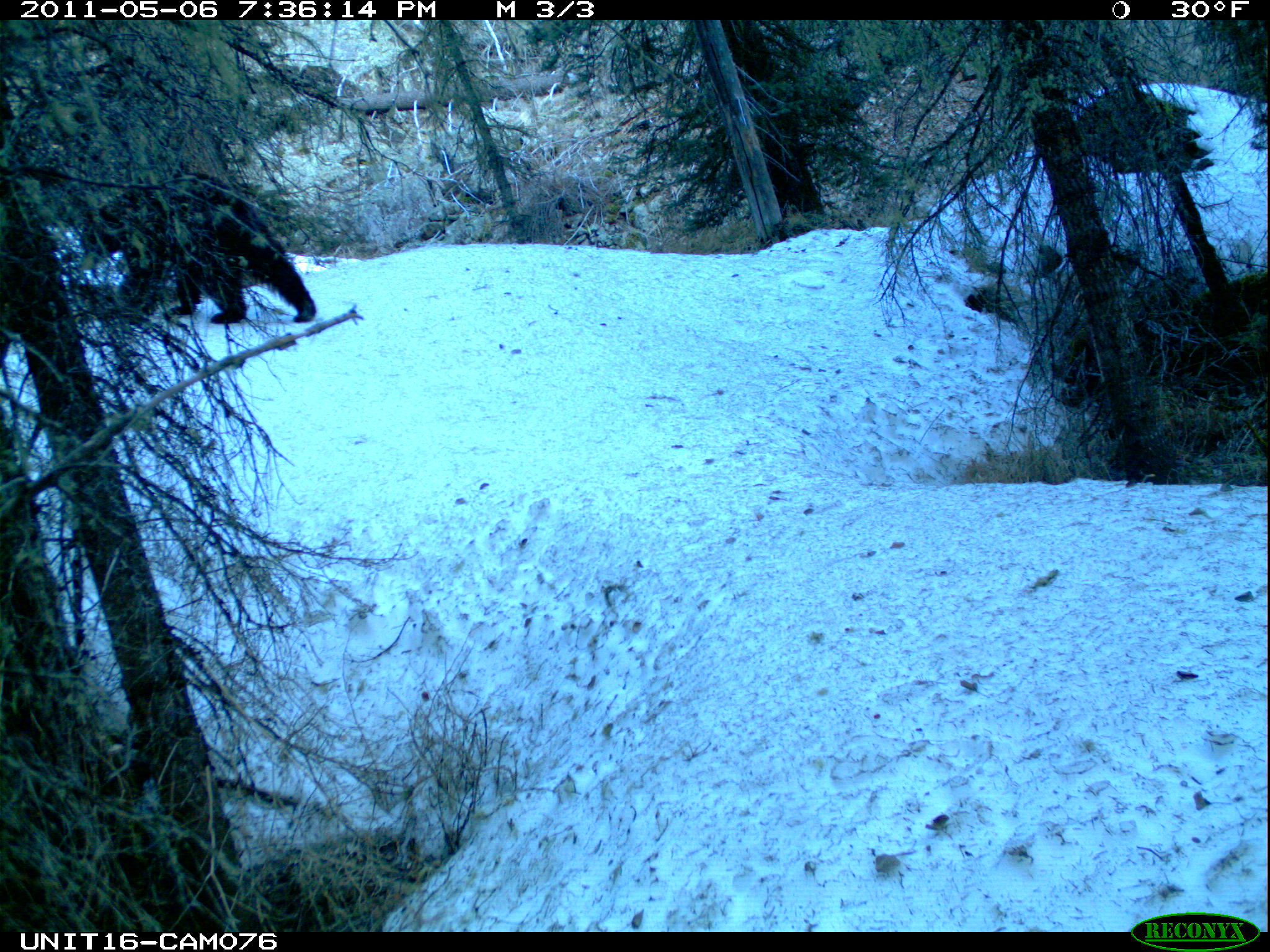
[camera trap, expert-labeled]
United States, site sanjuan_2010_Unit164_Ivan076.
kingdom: Animalia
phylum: Chordata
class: Mammalia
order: Carnivora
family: Ursidae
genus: Ursus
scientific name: Ursus americanus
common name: american black bear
Ursus americanus (american black bear).